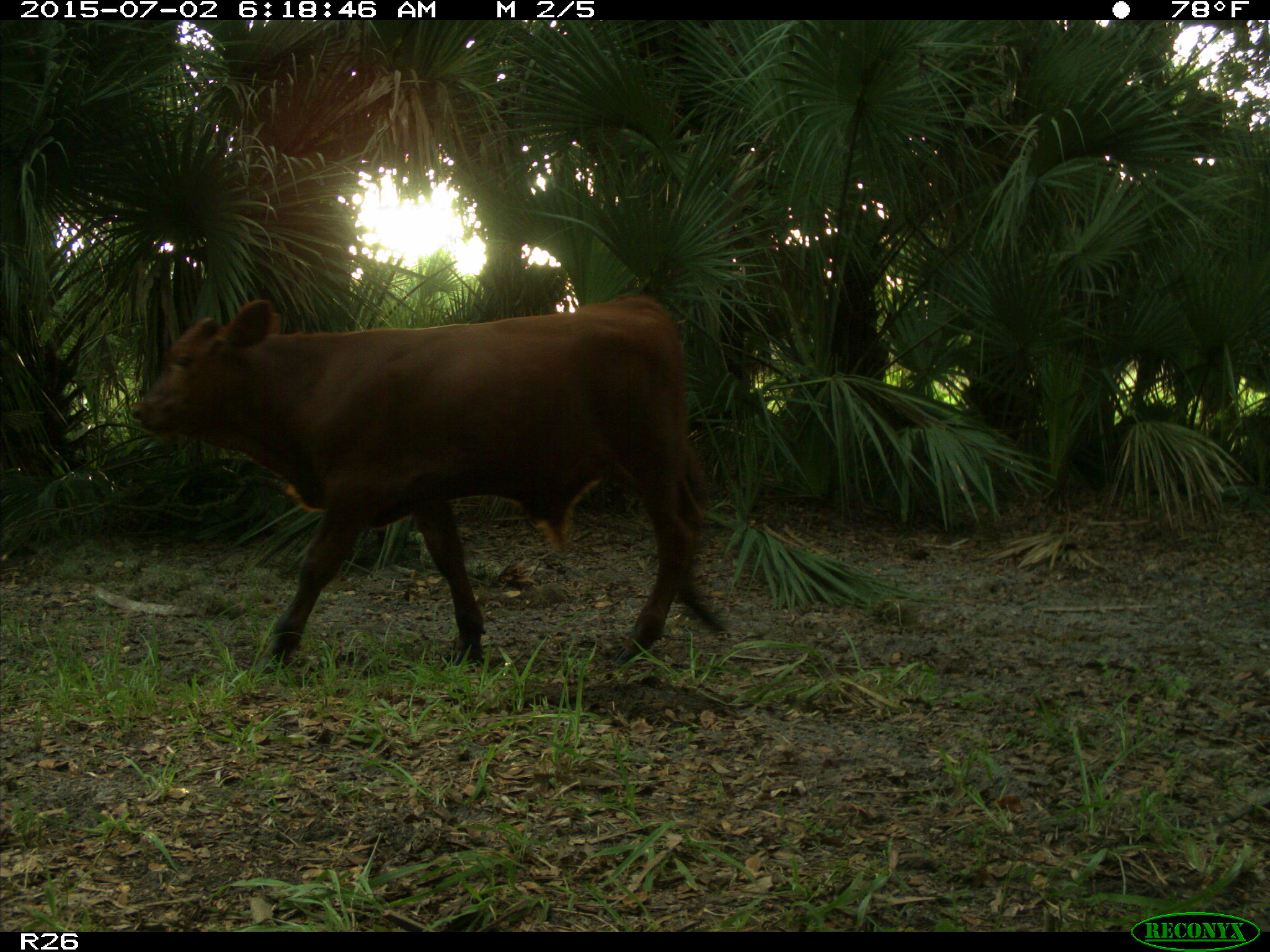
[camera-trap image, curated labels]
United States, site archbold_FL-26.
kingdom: Animalia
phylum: Chordata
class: Mammalia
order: Artiodactyla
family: Bovidae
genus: Bos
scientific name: Bos taurus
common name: domestic cow